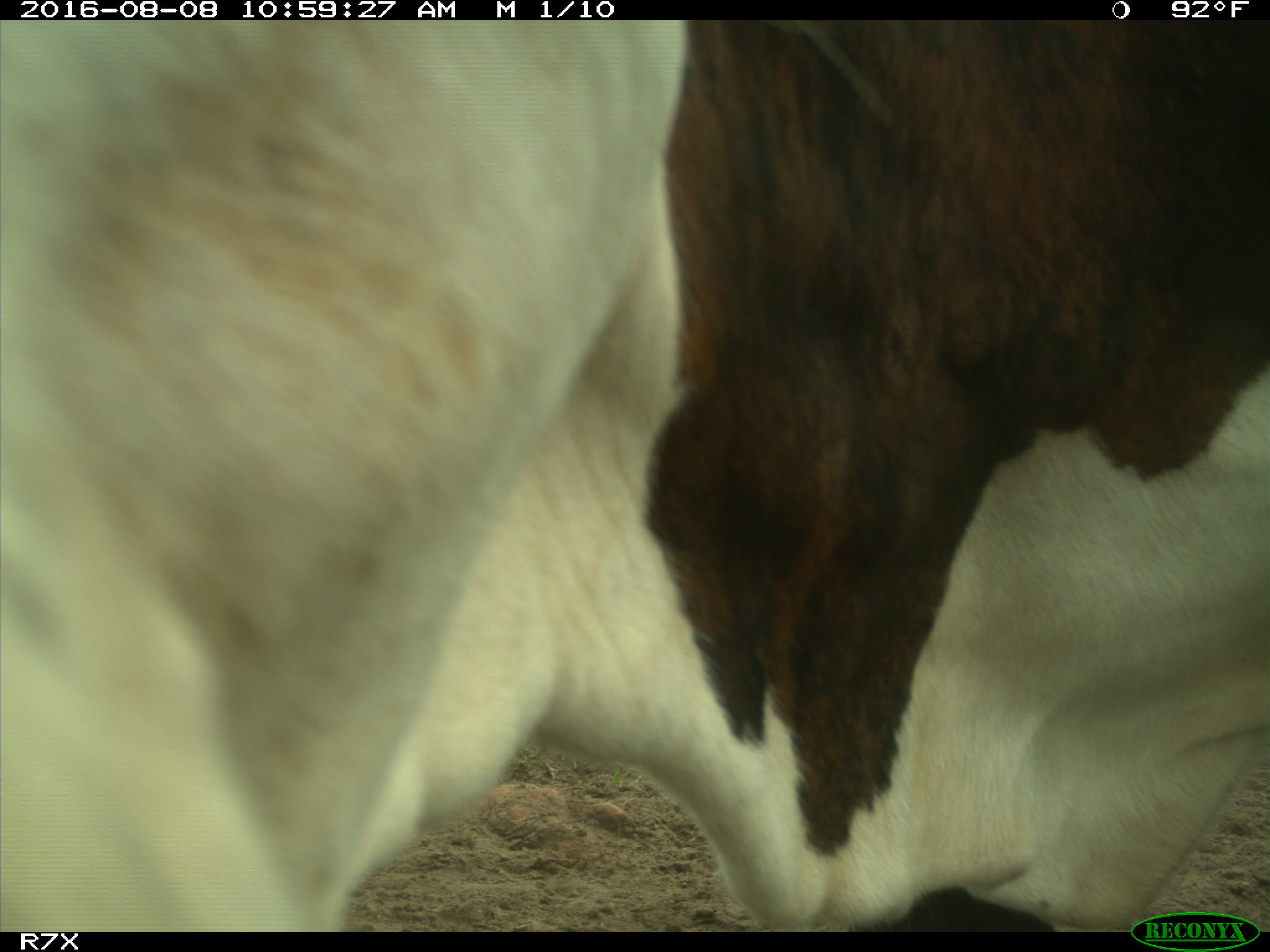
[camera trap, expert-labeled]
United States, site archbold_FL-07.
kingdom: Animalia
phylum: Chordata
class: Mammalia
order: Artiodactyla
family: Bovidae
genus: Bos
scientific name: Bos taurus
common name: domestic cow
Bos taurus (domestic cow).